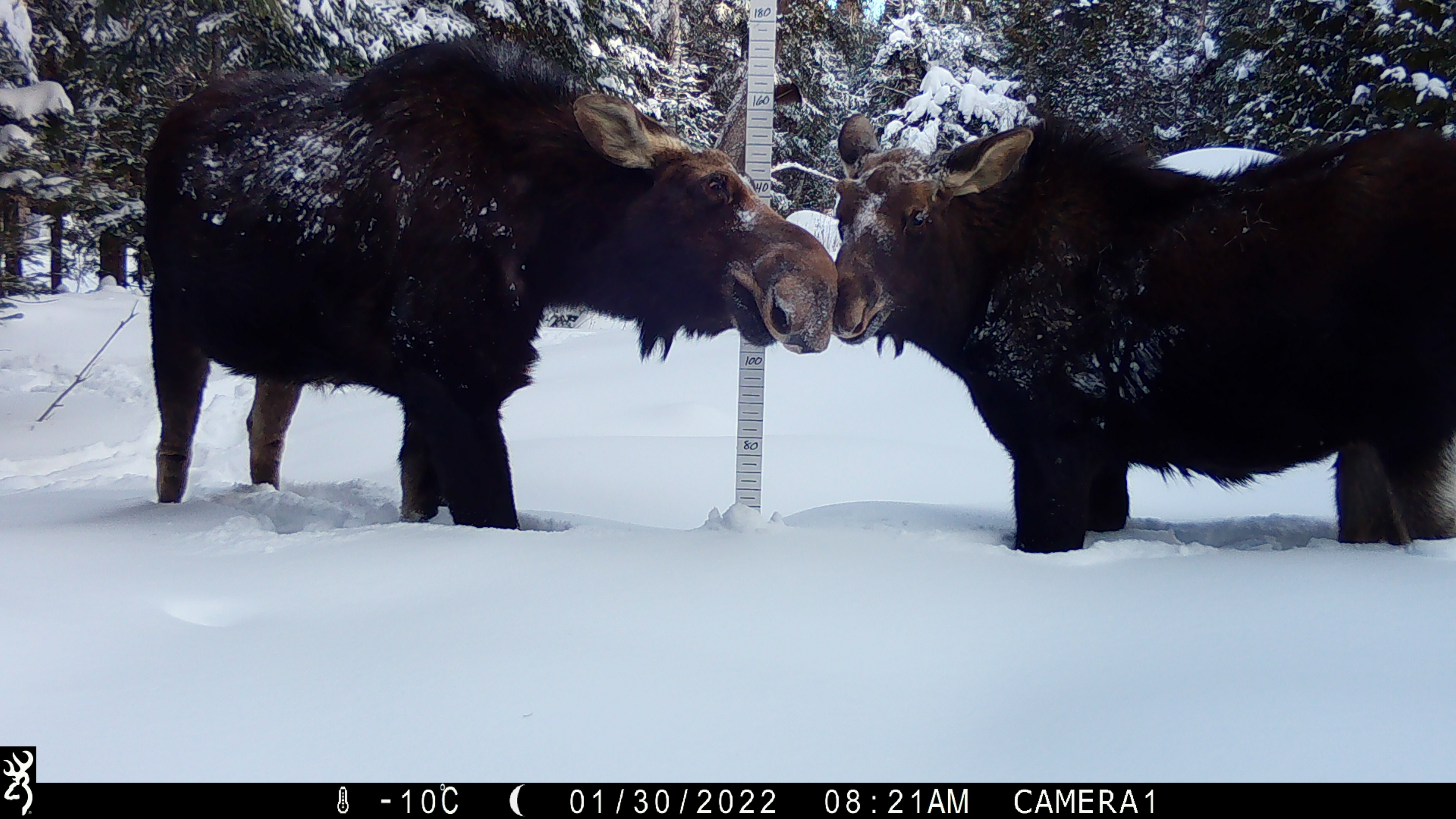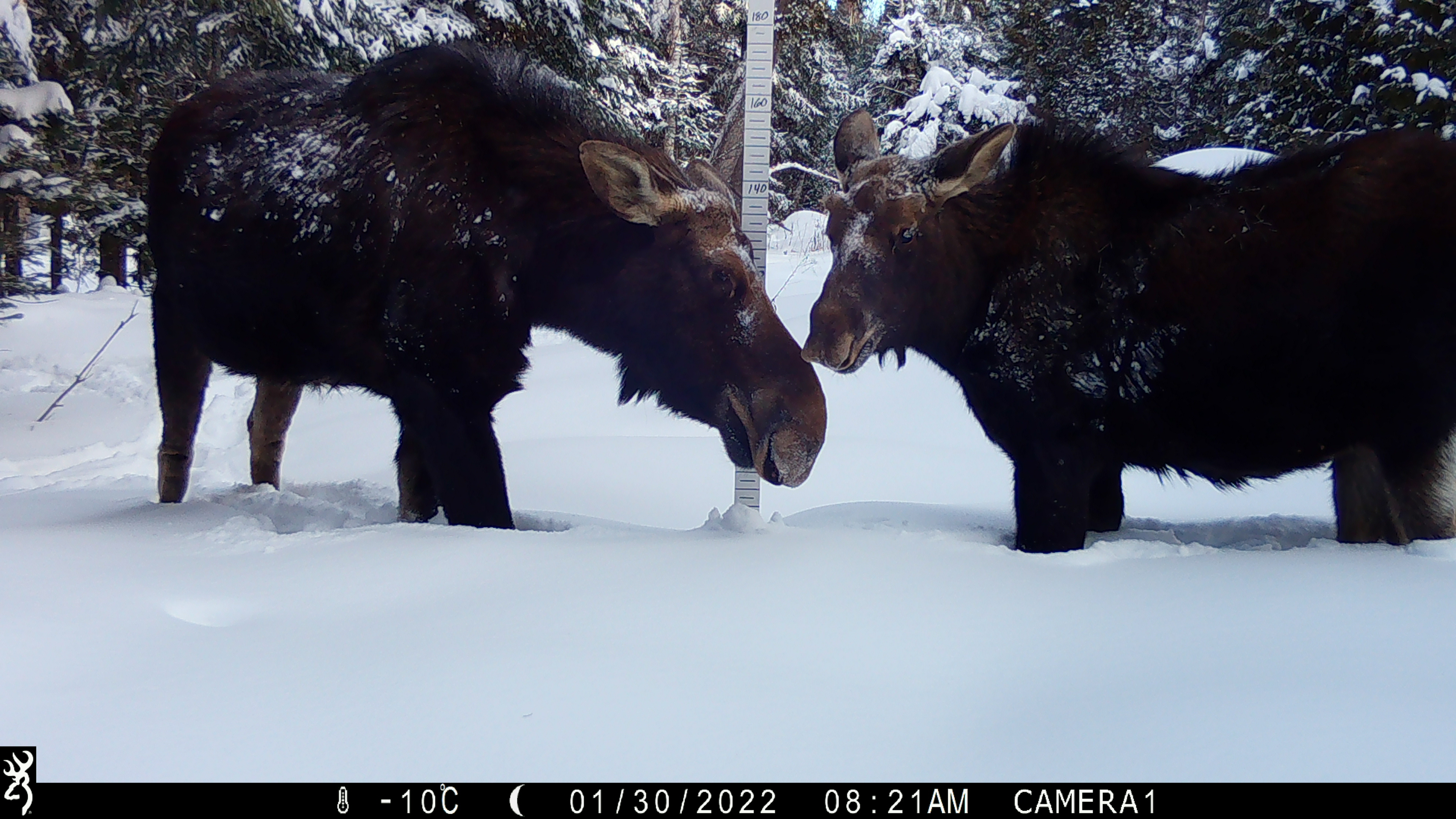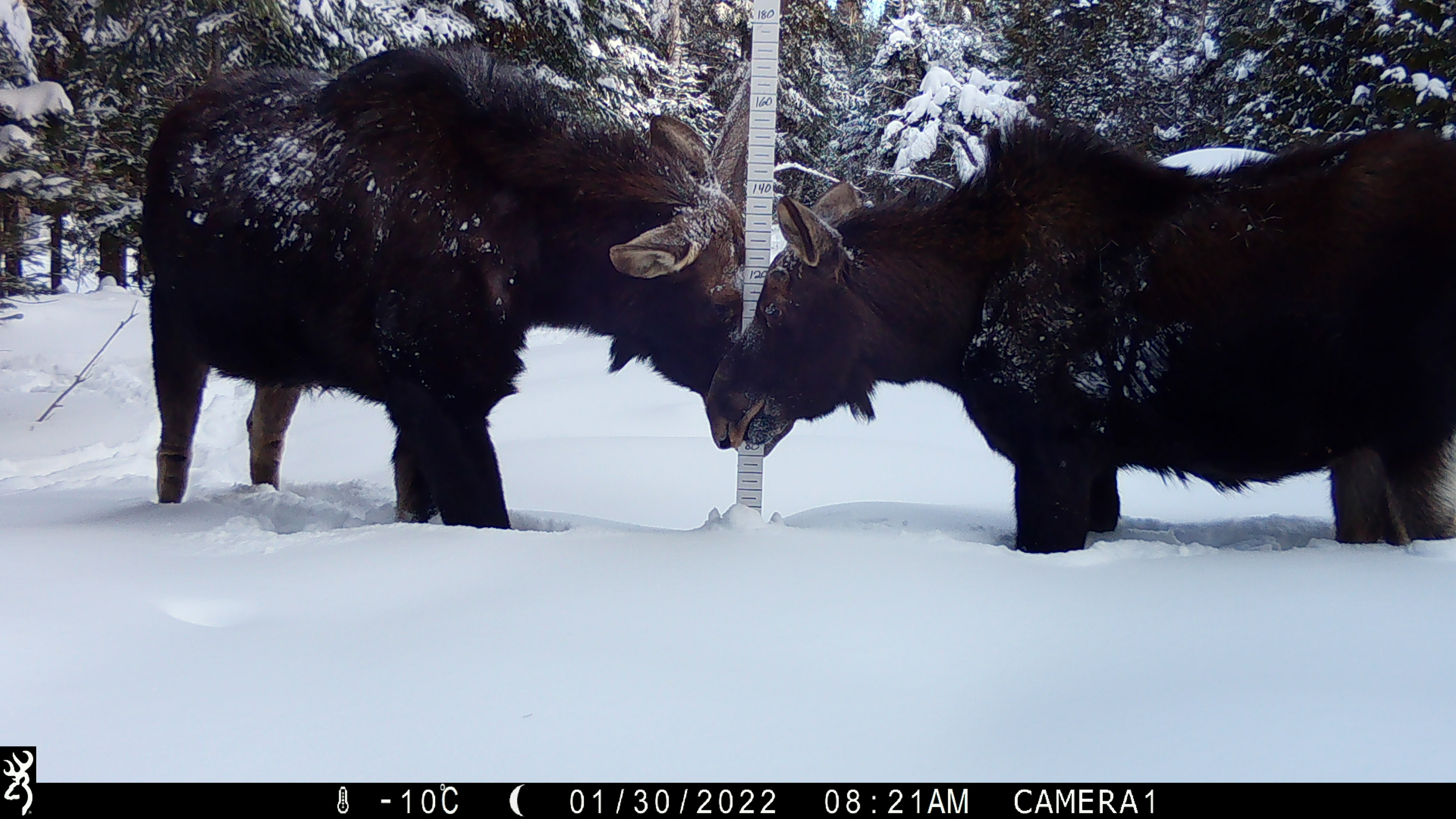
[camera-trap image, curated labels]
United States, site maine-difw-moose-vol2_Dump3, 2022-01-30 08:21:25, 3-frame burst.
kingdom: Animalia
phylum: Chordata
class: Mammalia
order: Artiodactyla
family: Cervidae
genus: Alces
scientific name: Alces alces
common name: moose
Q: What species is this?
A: Moose (Alces alces).